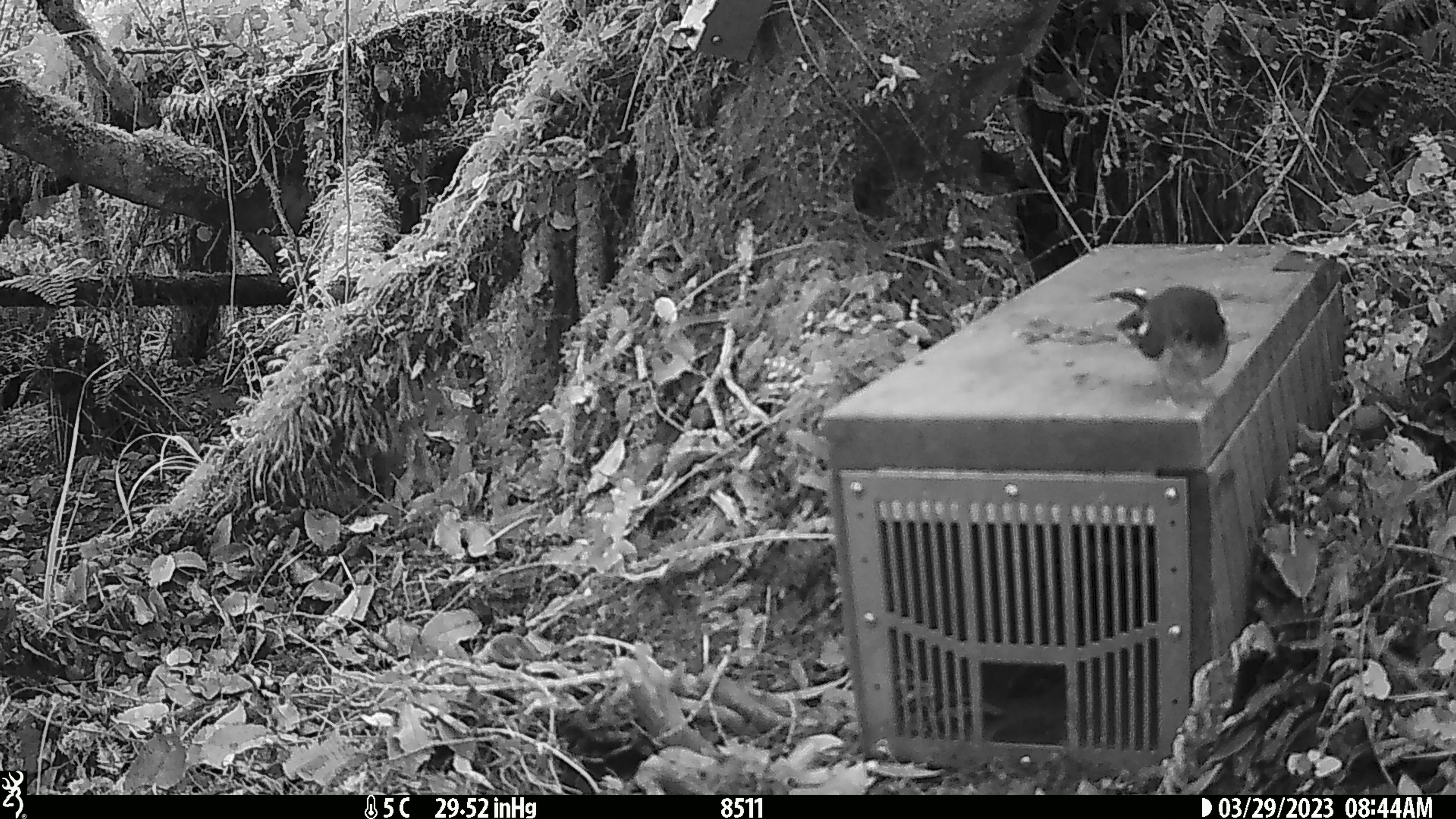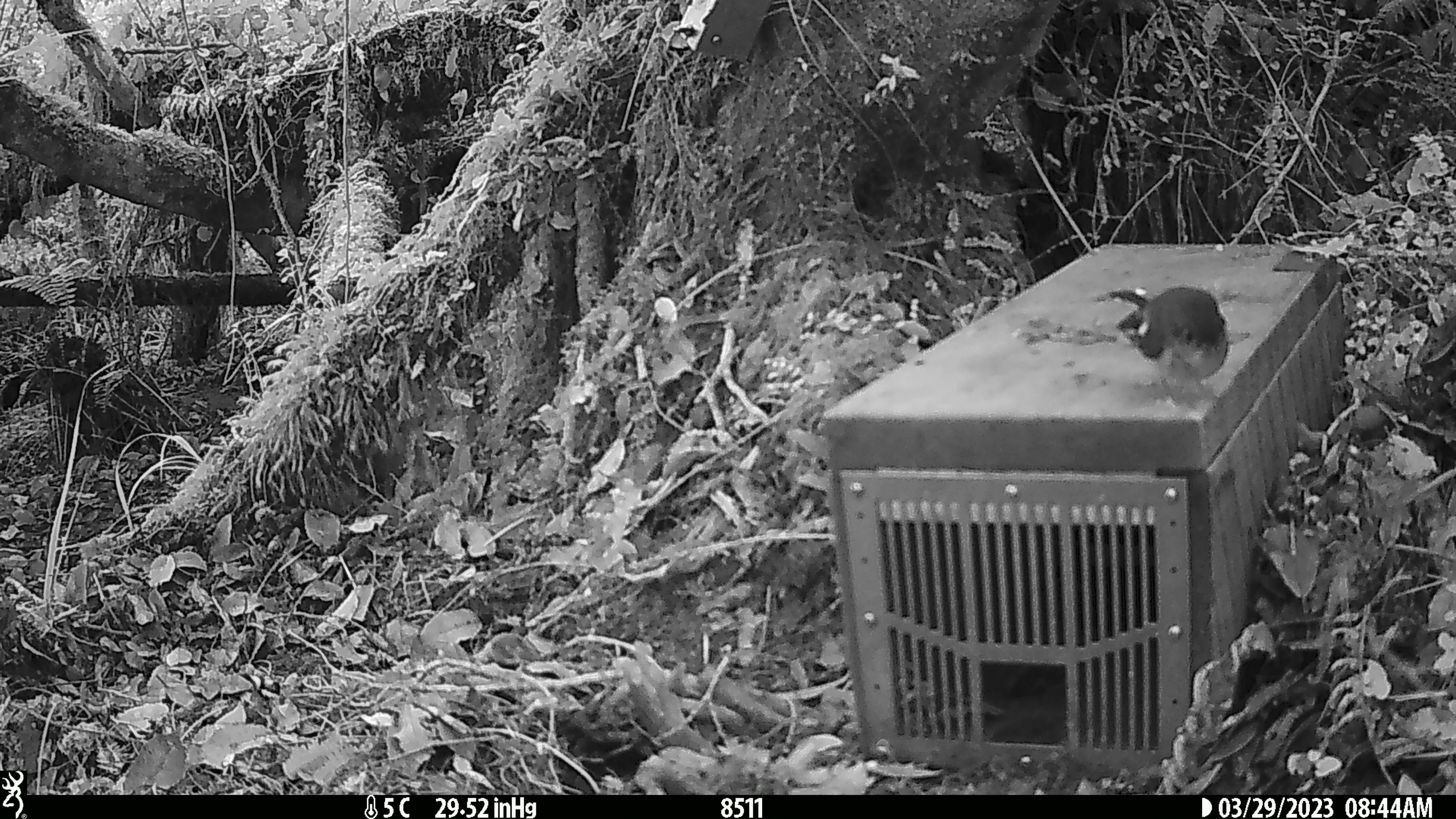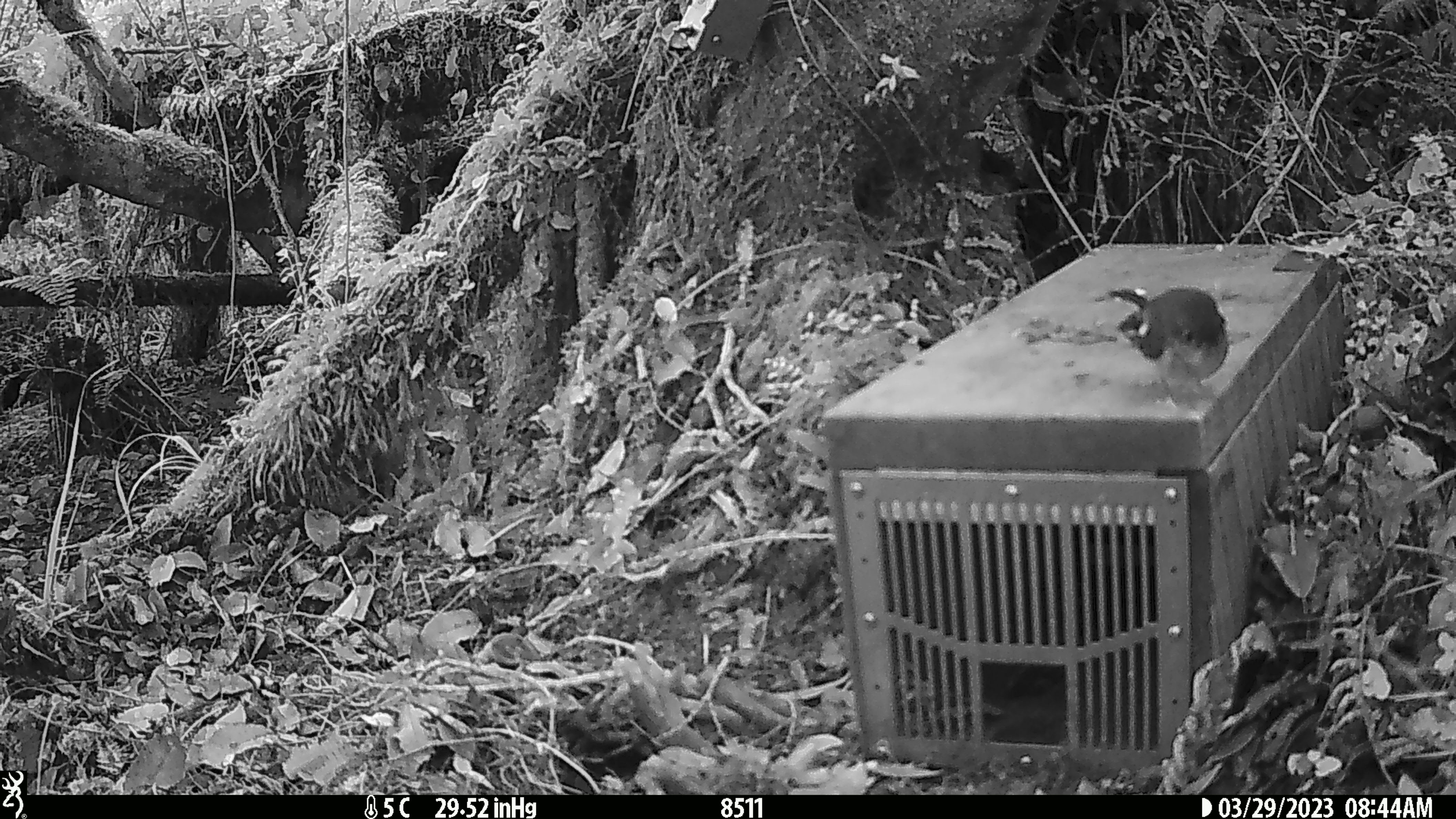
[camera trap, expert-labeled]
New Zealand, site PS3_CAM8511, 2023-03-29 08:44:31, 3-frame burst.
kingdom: Animalia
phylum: Chordata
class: Aves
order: Passeriformes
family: Petroicidae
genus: Petroica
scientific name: Petroica macrocephala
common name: tomtit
Tomtit (Petroica macrocephala).